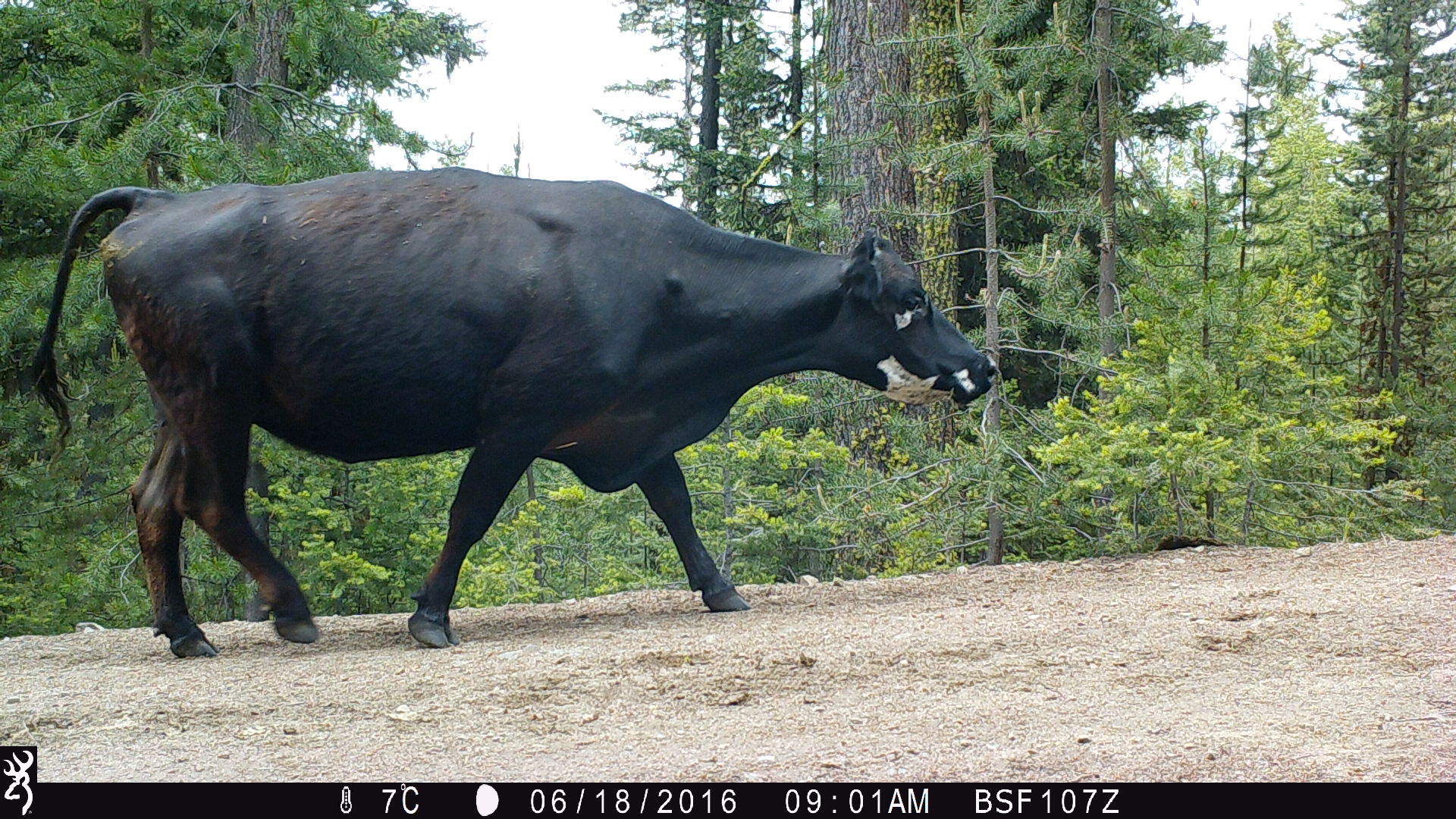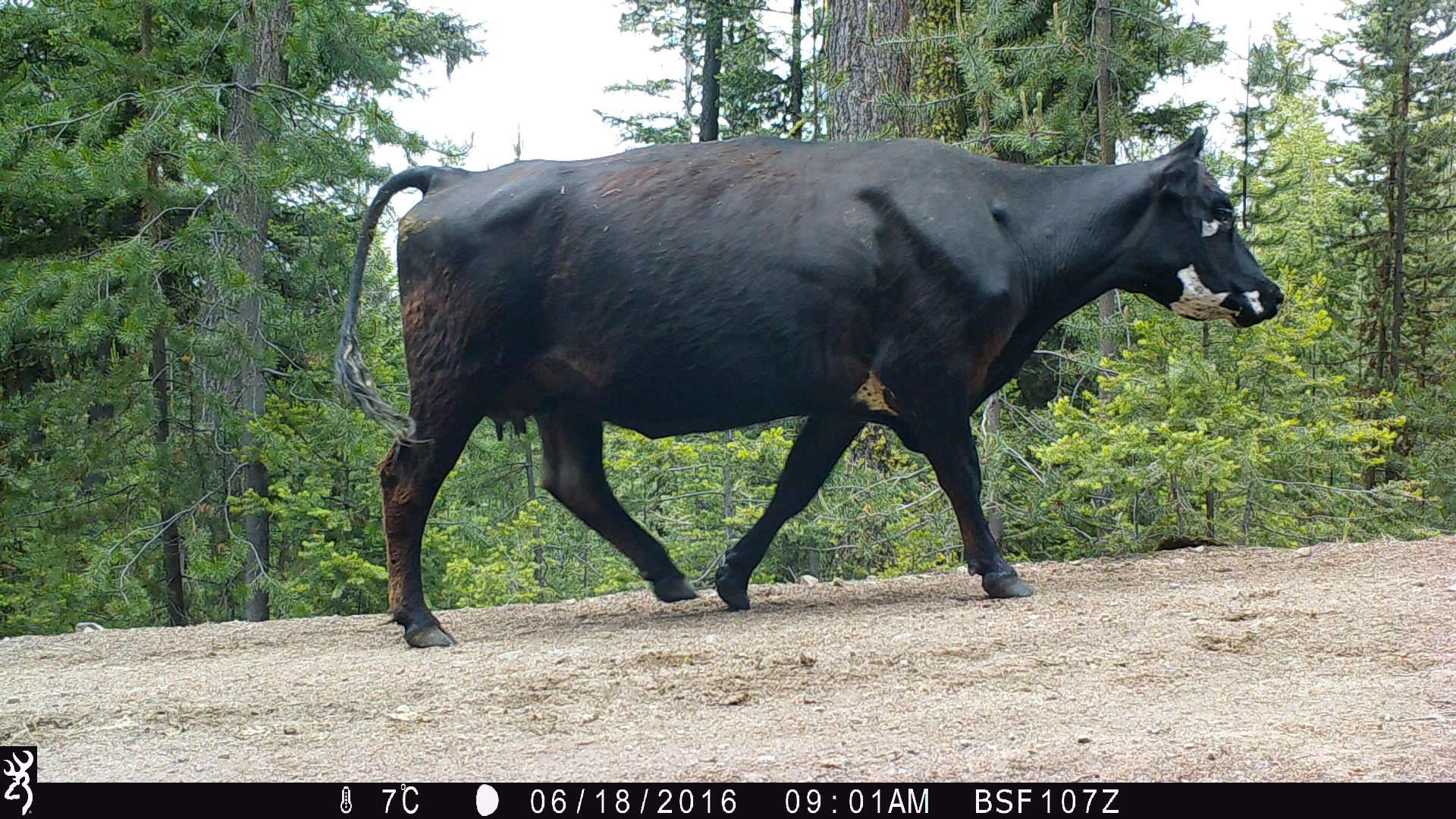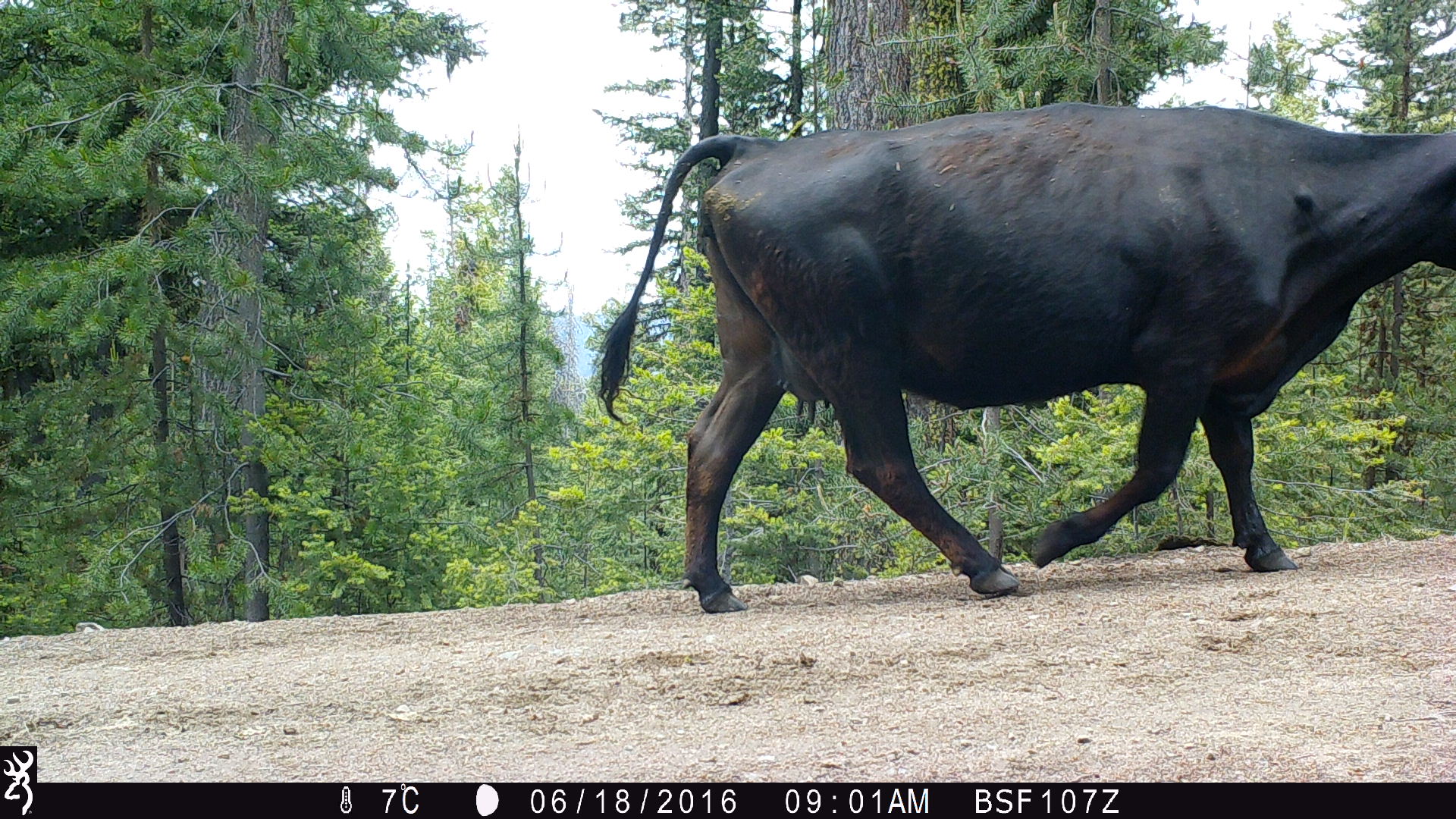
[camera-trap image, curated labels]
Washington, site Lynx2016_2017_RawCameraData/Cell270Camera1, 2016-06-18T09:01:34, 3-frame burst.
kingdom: Animalia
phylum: Chordata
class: Mammalia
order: Artiodactyla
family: Bovidae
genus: Bos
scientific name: Bos taurus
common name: domestic cattle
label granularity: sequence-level